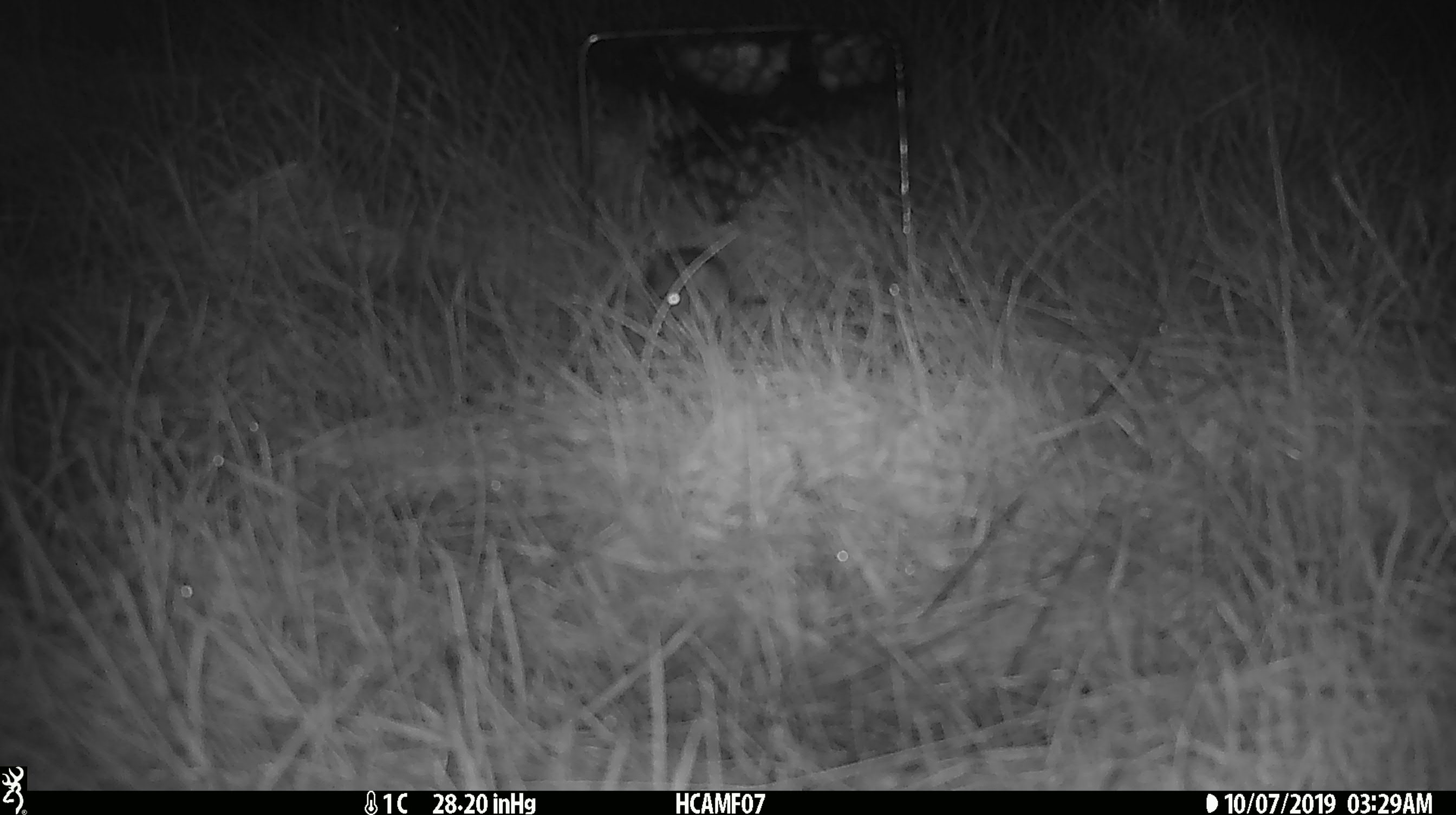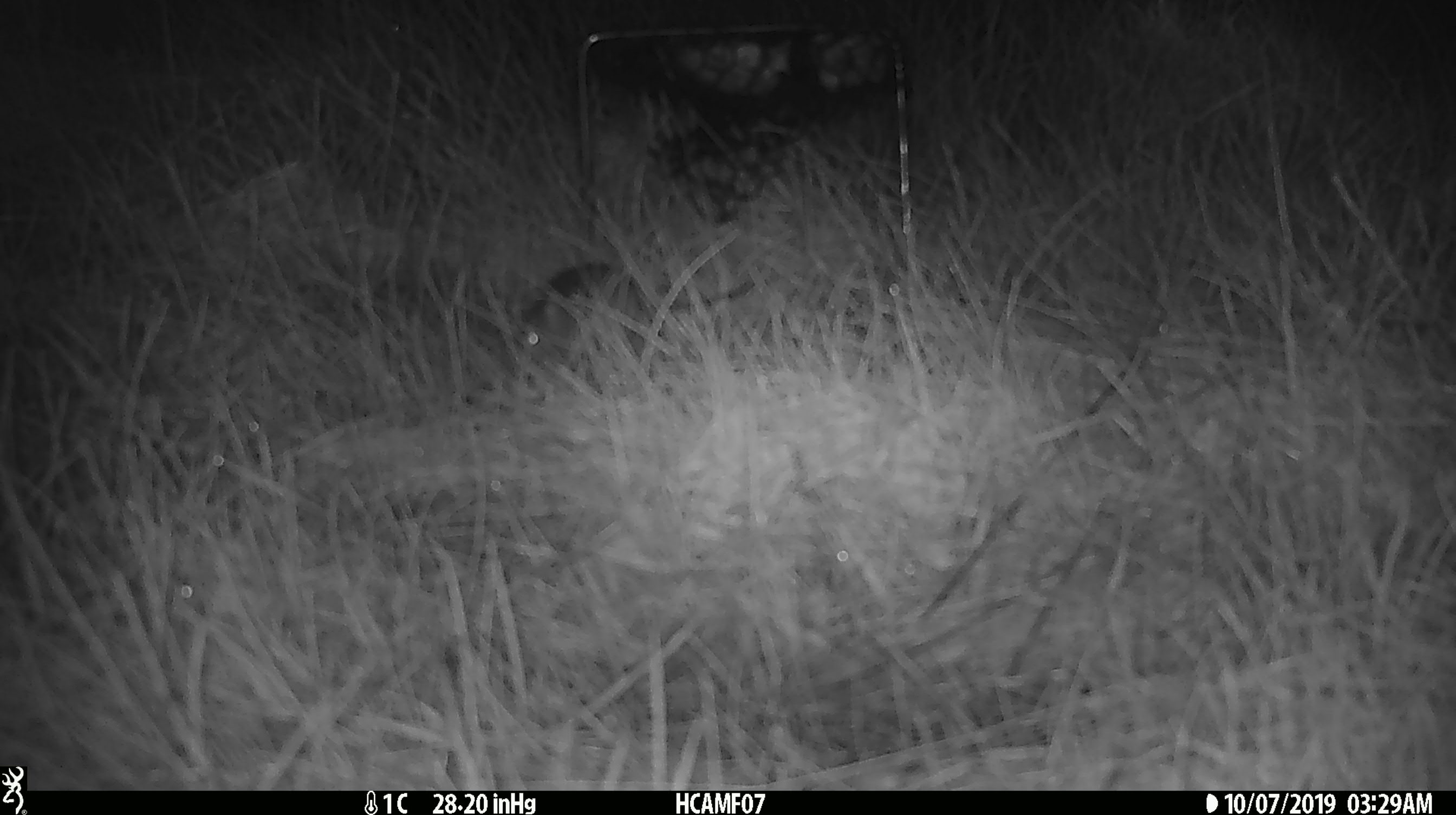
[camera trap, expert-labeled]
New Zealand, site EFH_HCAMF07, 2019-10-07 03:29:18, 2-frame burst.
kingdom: Animalia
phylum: Chordata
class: Mammalia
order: Rodentia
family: Muridae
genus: Mus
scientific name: Mus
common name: mouse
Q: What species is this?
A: Mouse (Mus).